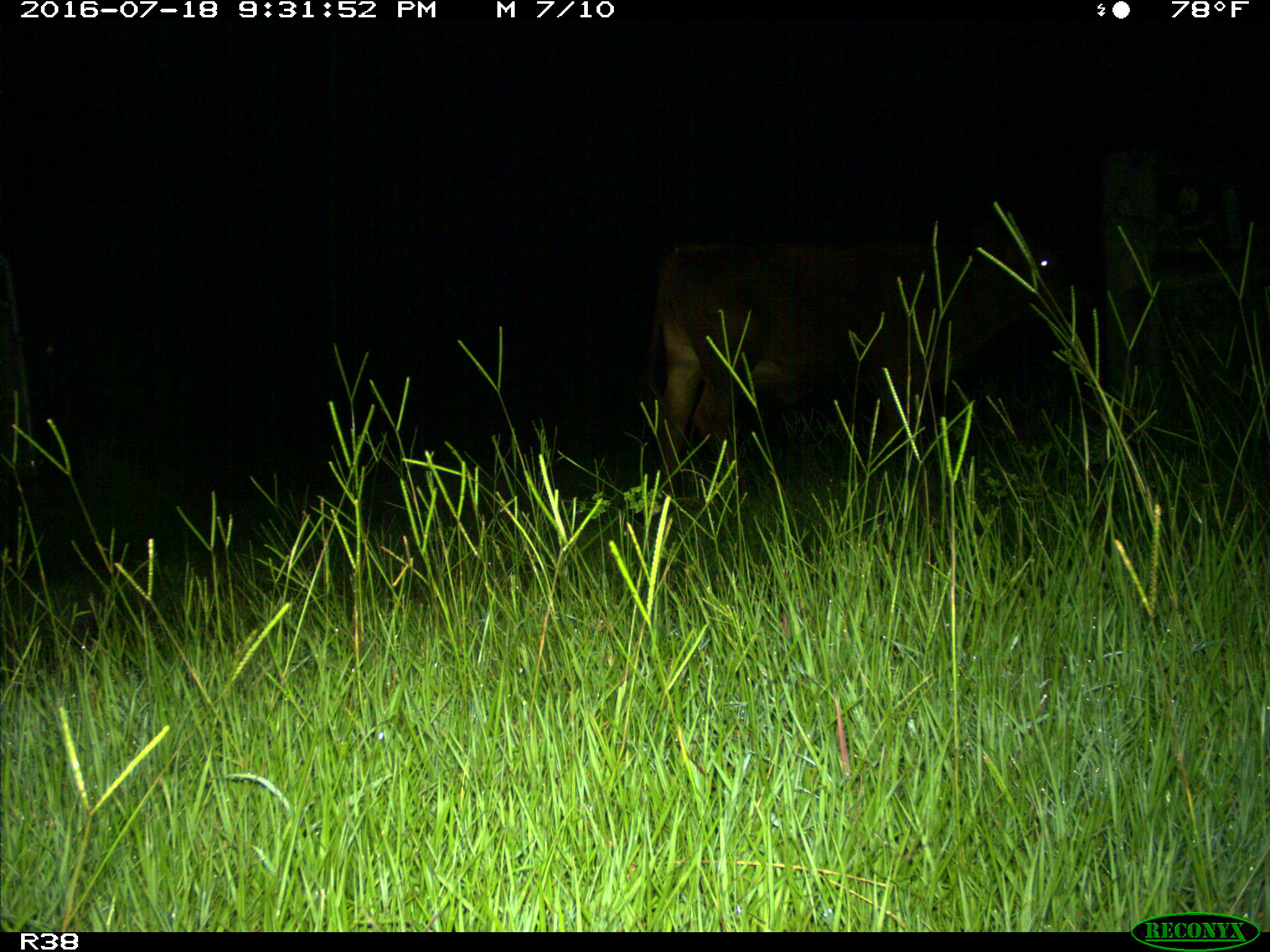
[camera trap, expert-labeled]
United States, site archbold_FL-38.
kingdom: Animalia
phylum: Chordata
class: Mammalia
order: Artiodactyla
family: Bovidae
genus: Bos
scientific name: Bos taurus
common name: domestic cow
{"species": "Bos taurus (domestic cow)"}